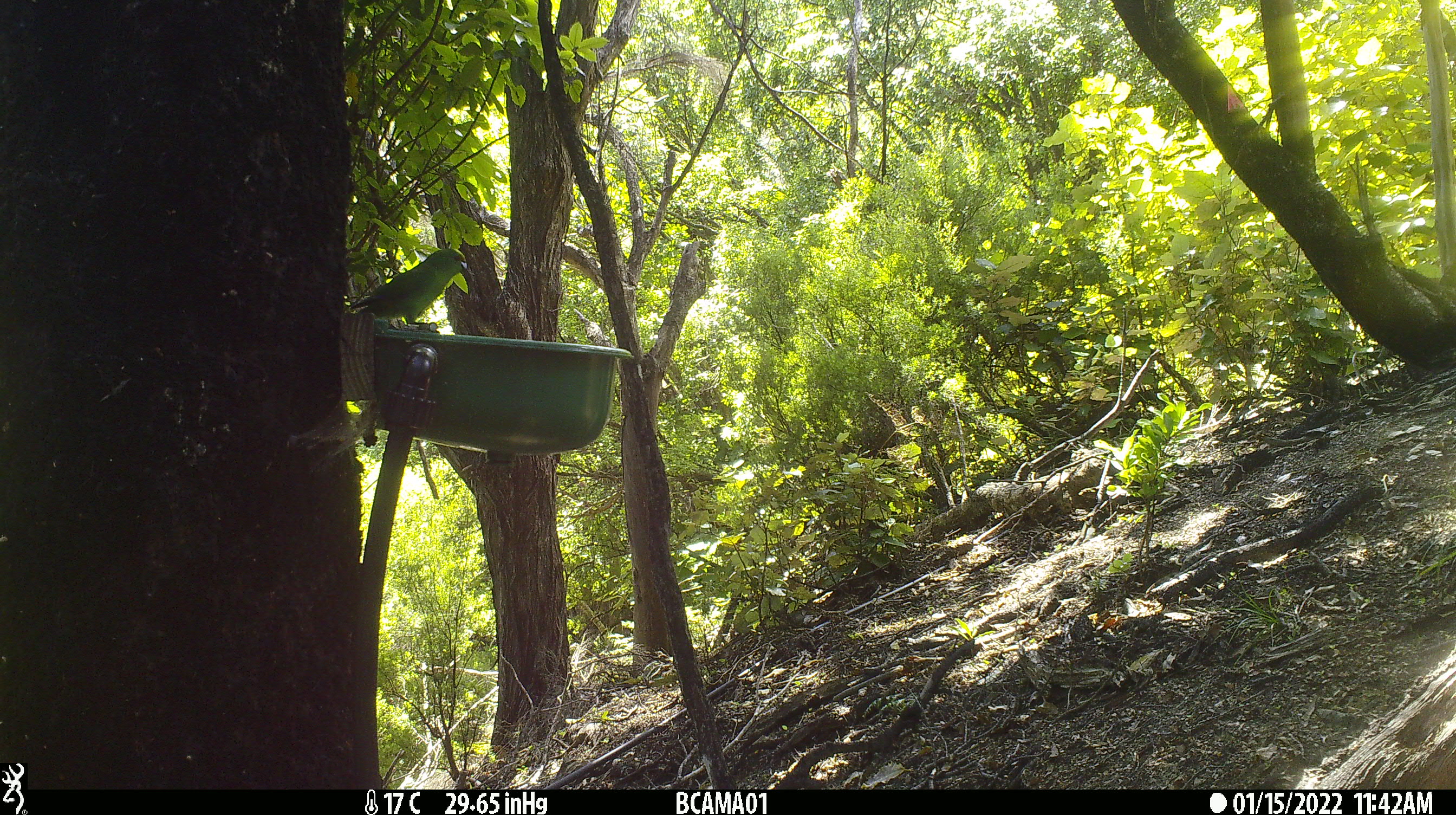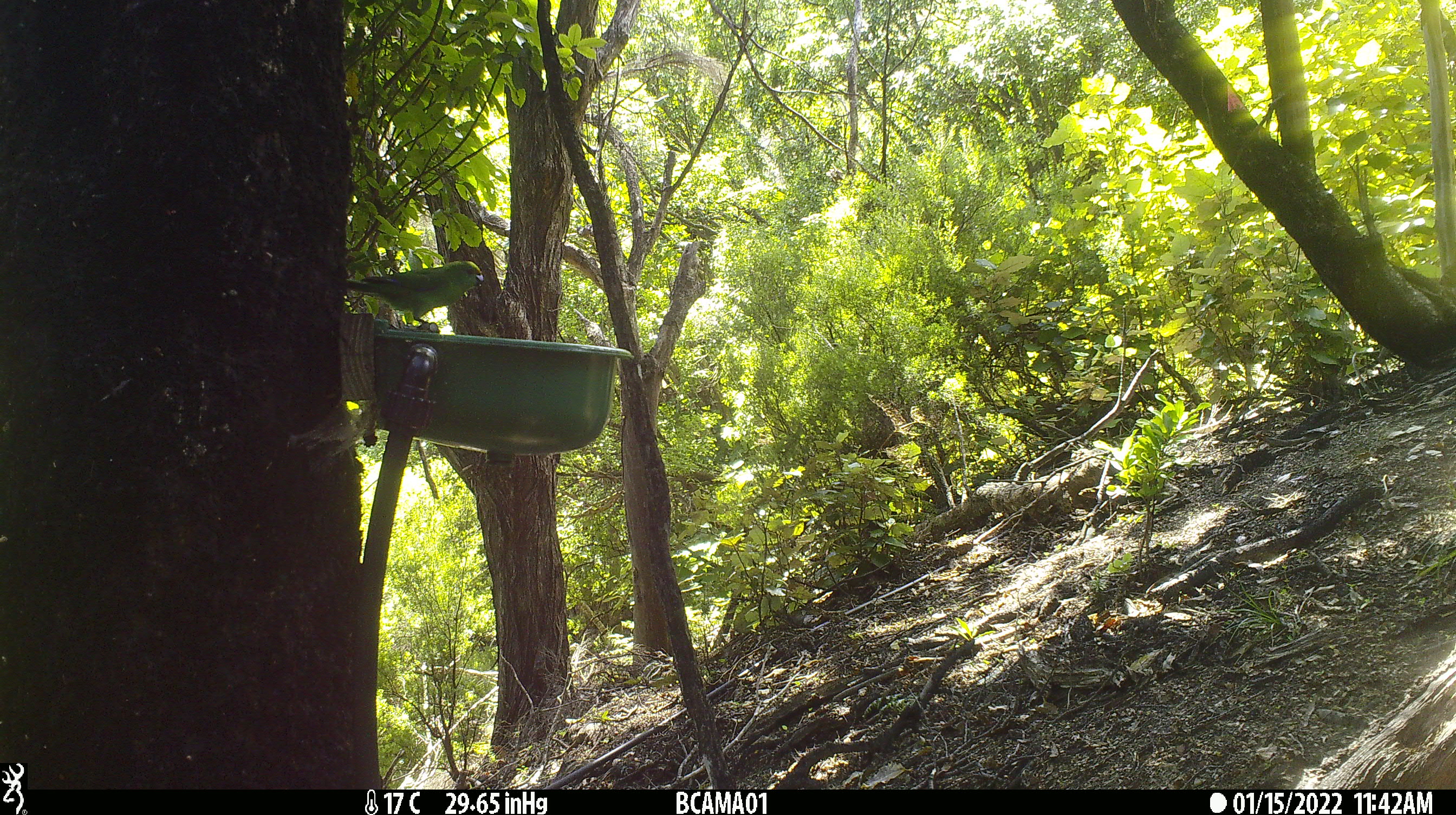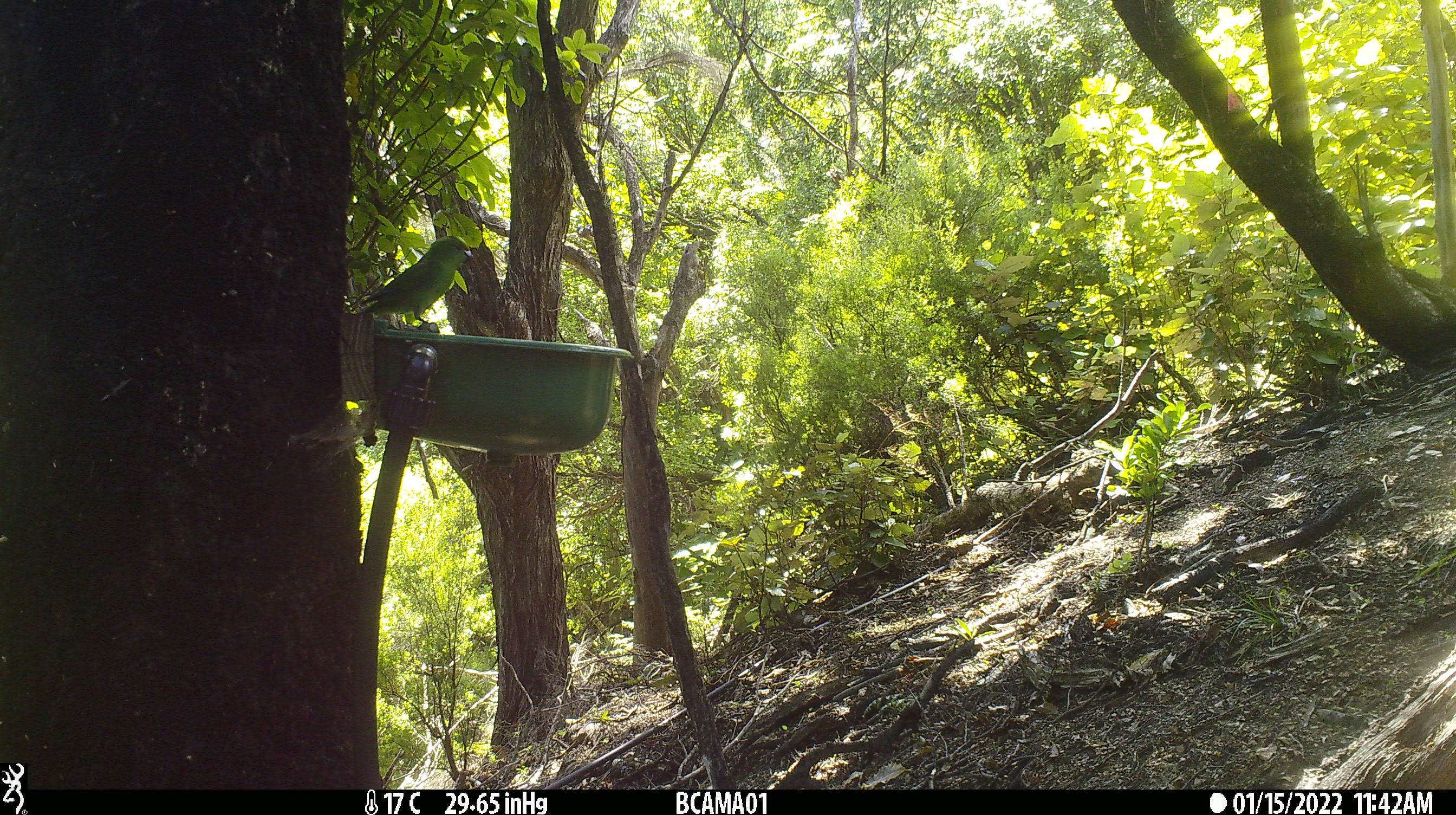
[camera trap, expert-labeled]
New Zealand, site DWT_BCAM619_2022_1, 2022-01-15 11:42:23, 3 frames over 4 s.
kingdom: Animalia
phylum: Chordata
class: Aves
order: Psittaciformes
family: Psittaculidae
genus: Cyanoramphus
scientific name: Cyanoramphus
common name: parakeet